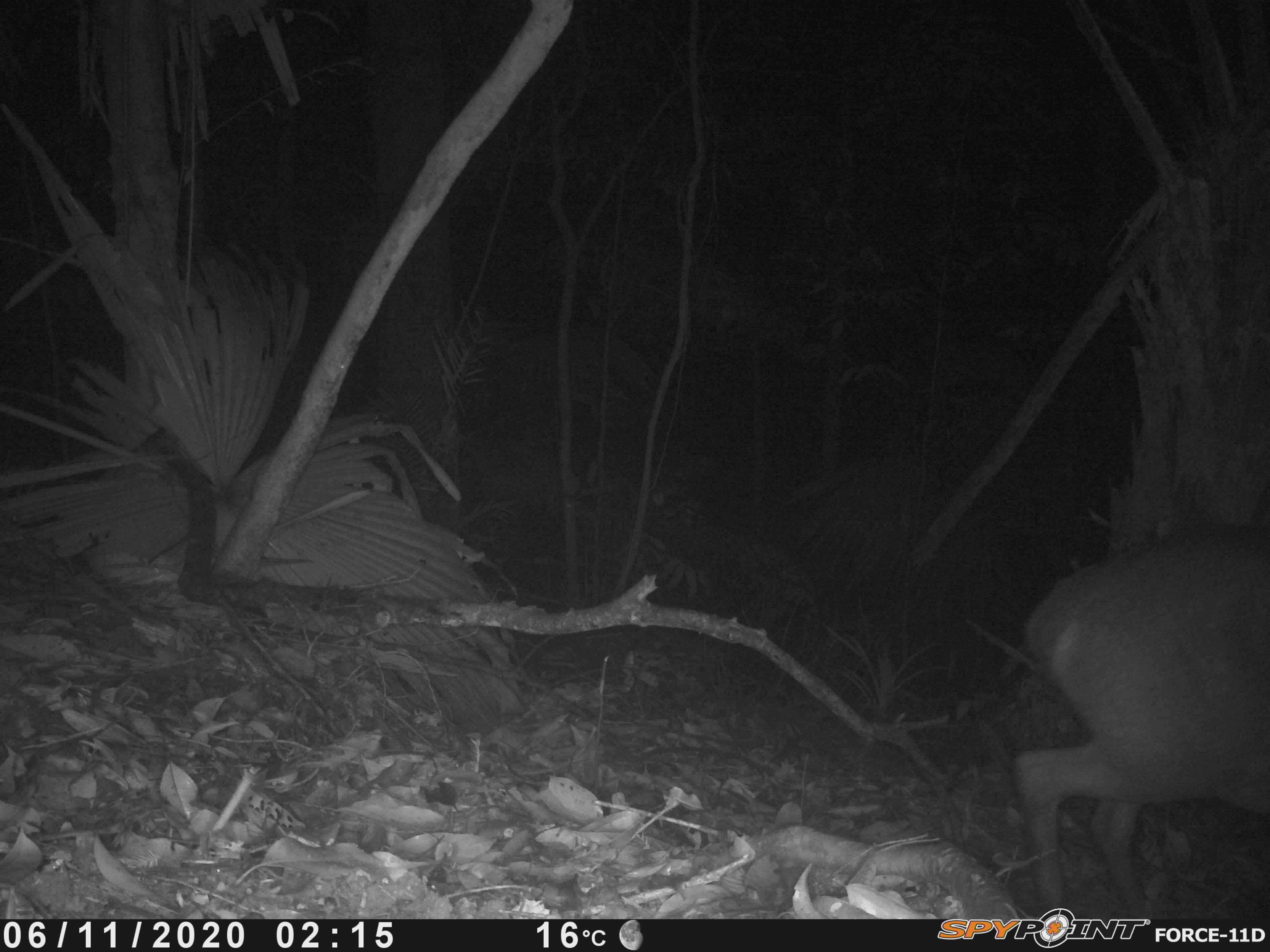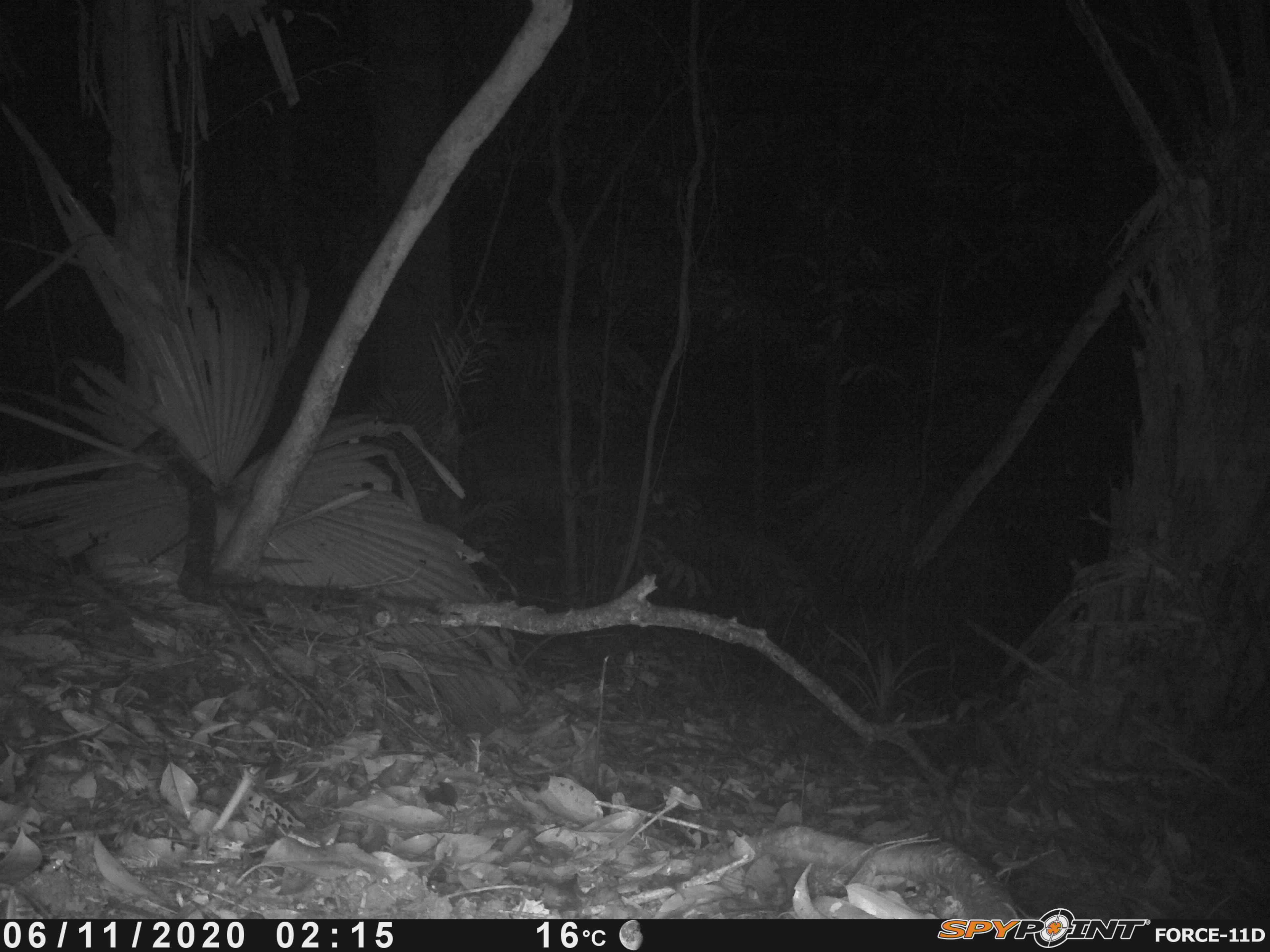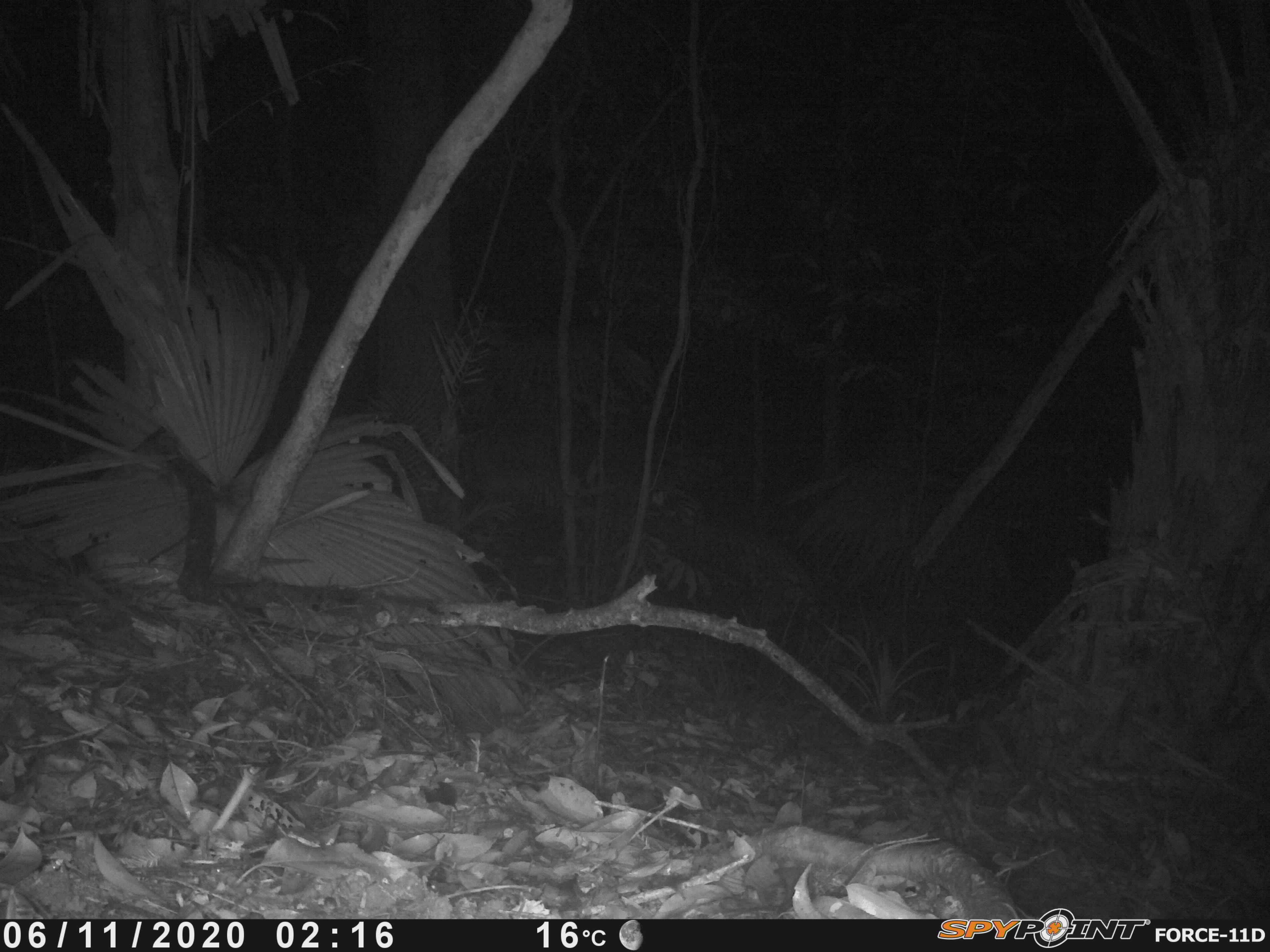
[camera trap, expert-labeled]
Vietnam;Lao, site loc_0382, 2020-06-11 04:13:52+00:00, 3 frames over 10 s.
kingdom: Animalia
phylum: Chordata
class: Mammalia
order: Artiodactyla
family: Cervidae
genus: Muntiacus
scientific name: Muntiacus vuquangensis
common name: large-antlered muntjac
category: large antlered muntjac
Large antlered muntjac (large-antlered muntjac) (Muntiacus vuquangensis). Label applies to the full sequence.